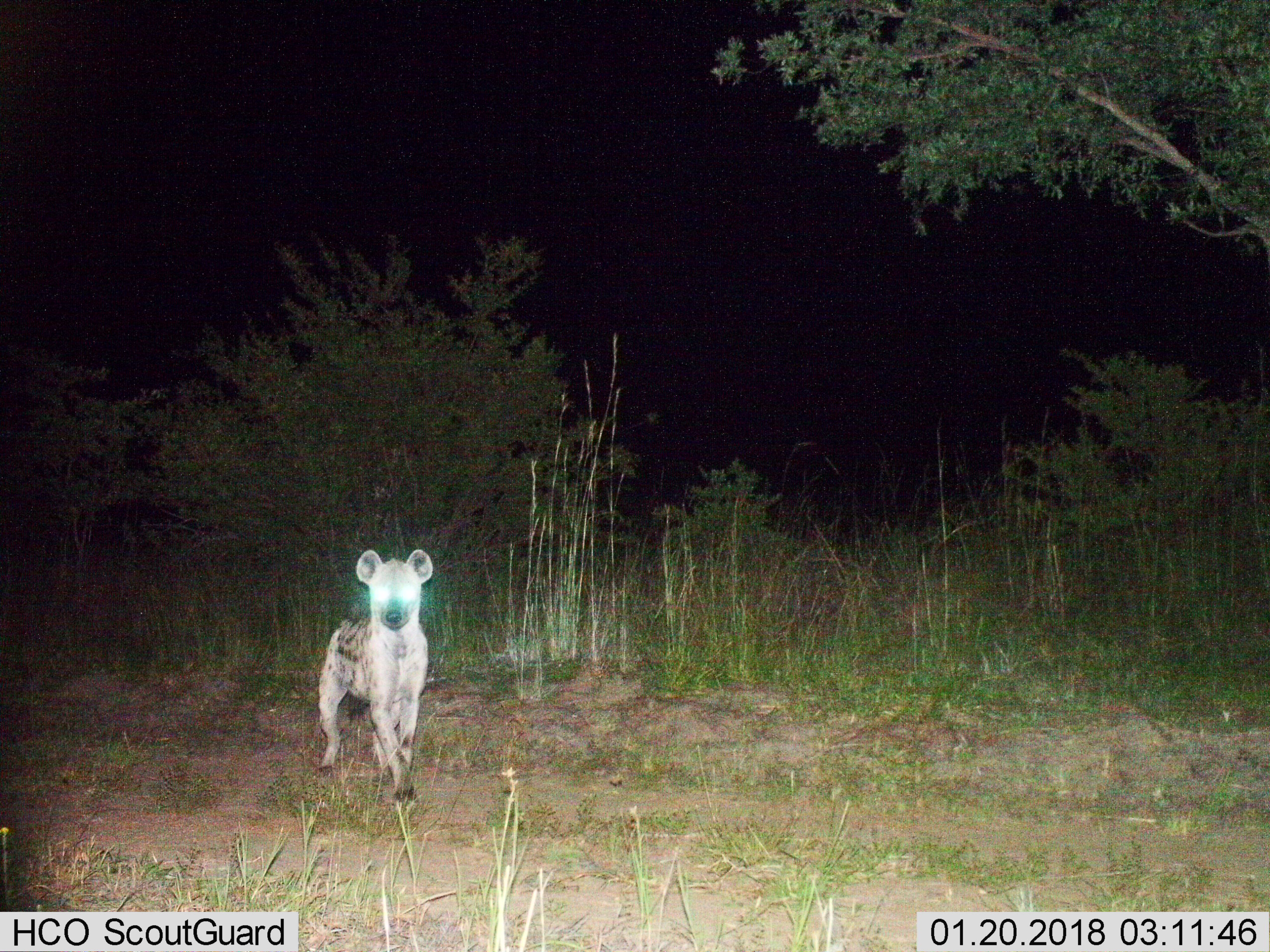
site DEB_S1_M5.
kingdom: Animalia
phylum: Chordata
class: Mammalia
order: Carnivora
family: Hyaenidae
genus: Crocuta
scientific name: Crocuta crocuta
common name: spotted hyena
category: hyenaspotted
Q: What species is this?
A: Hyenaspotted (spotted hyena) (Crocuta crocuta).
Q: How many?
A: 1.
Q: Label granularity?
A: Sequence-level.